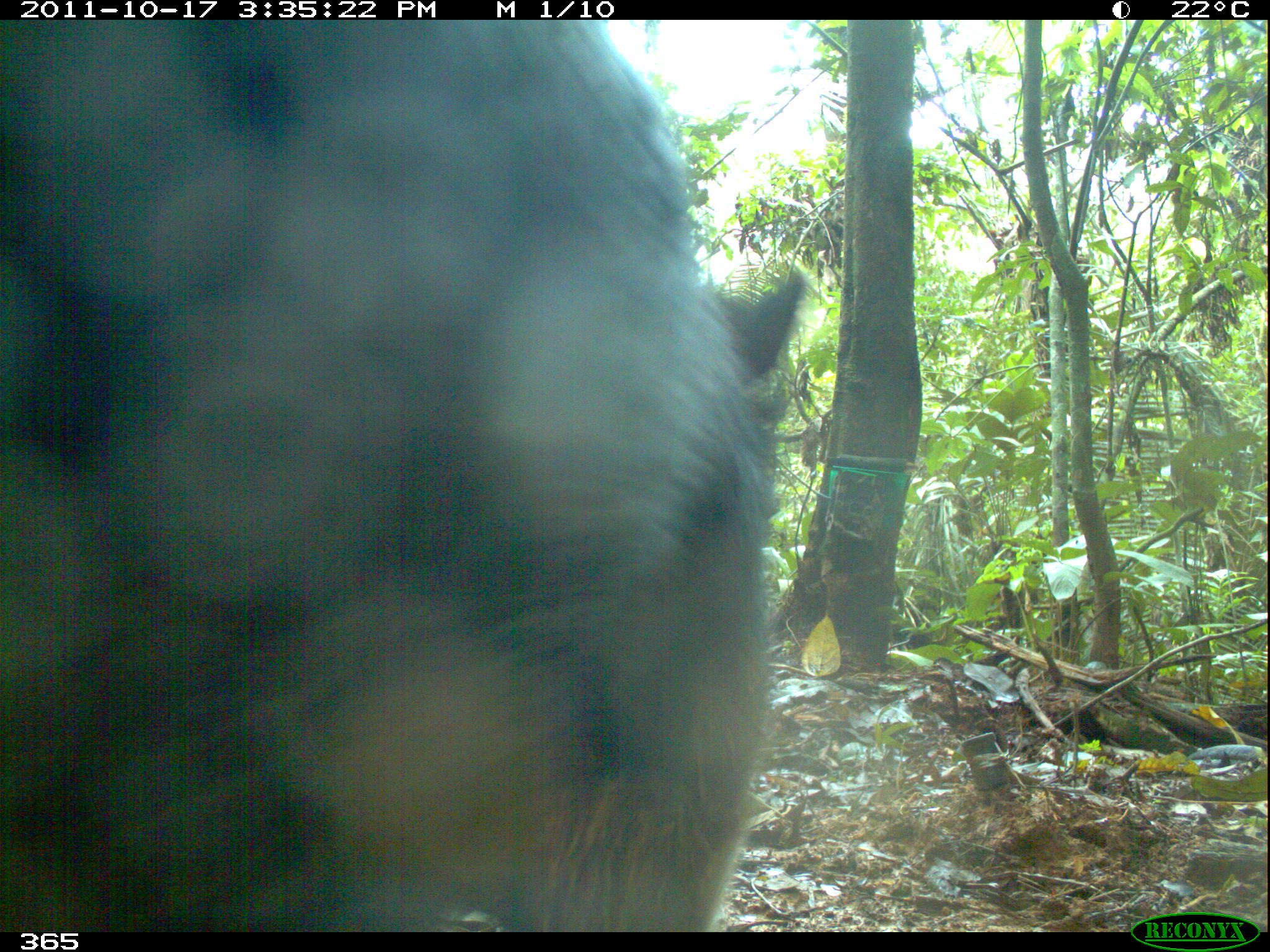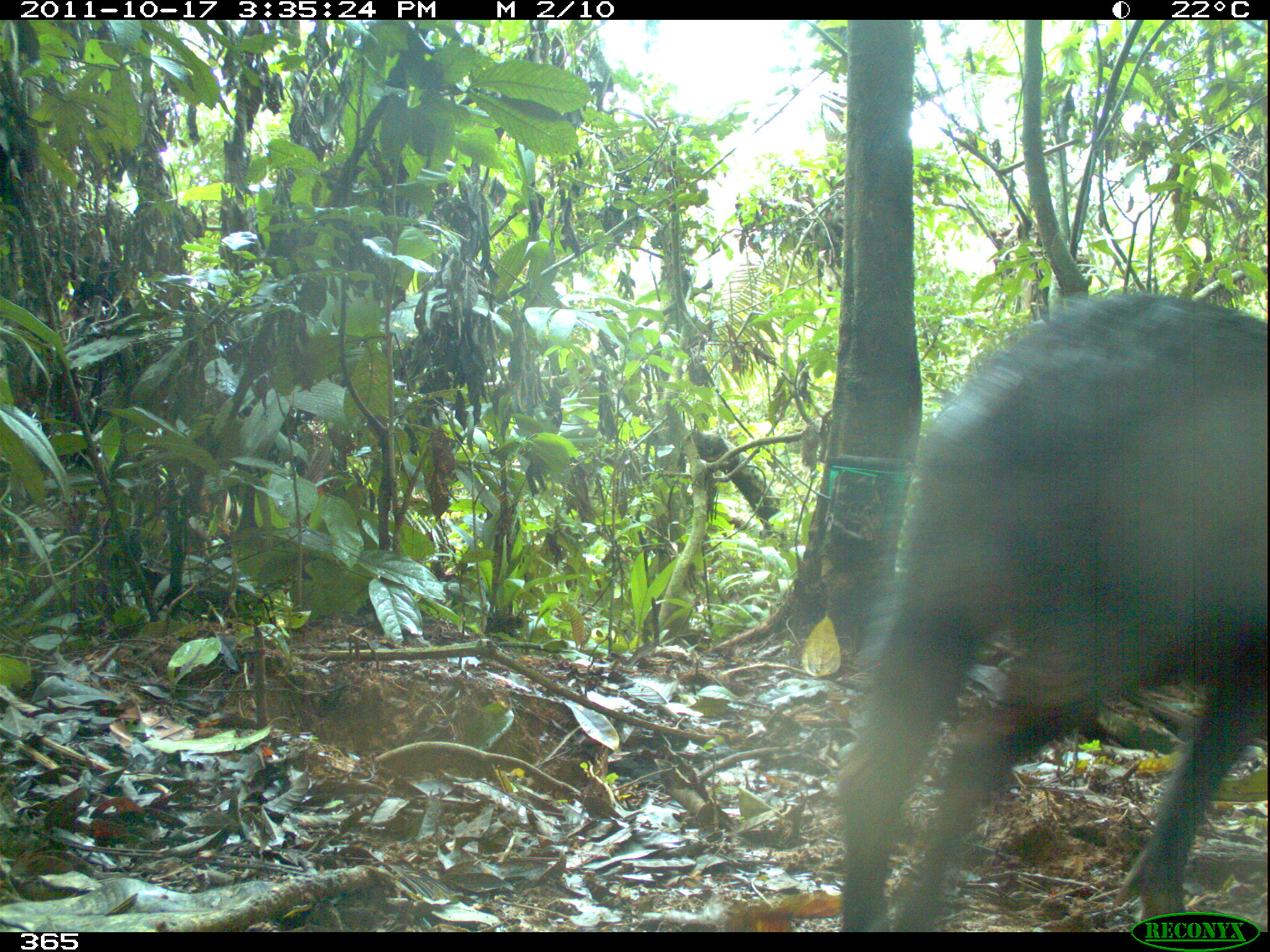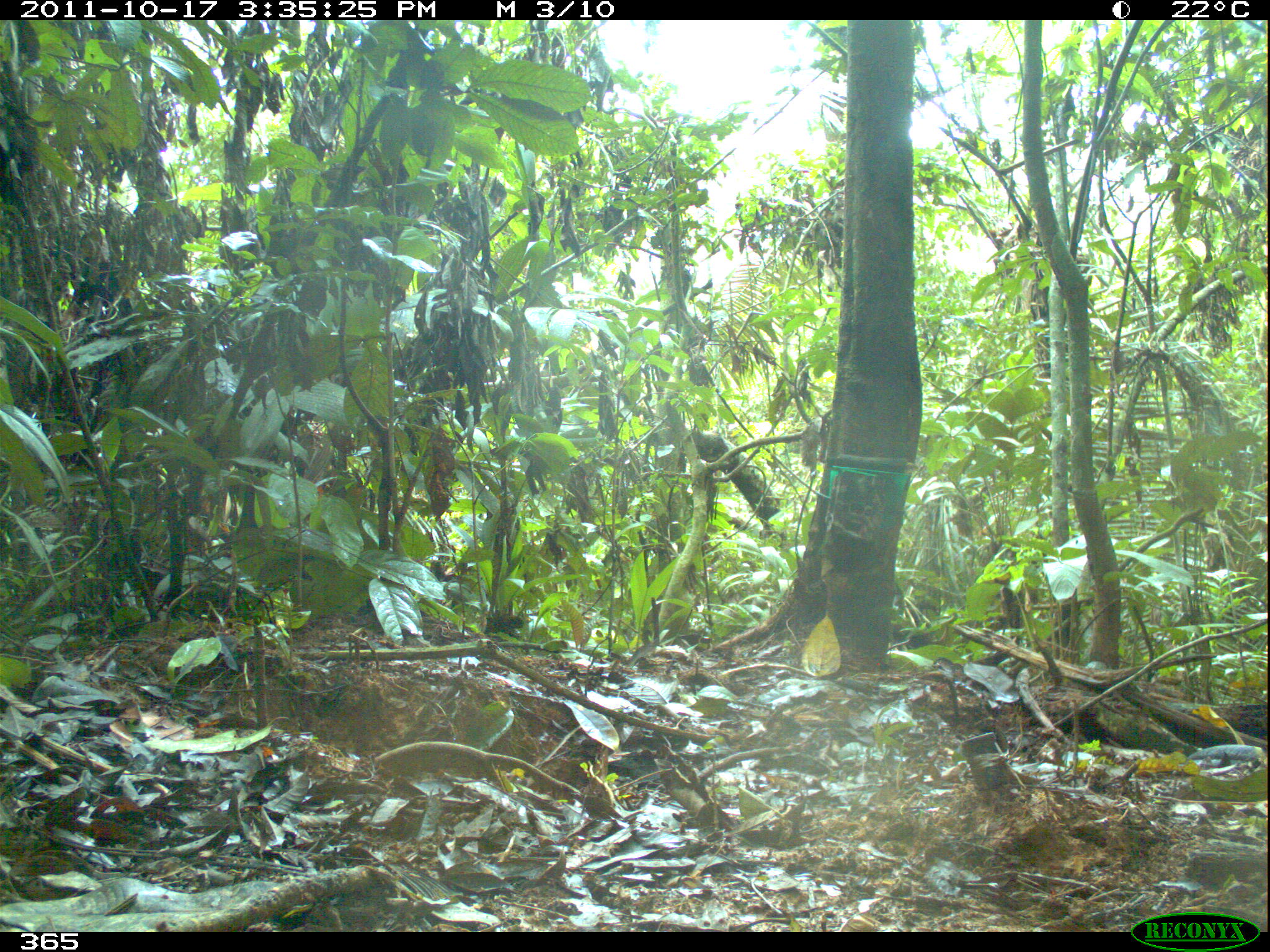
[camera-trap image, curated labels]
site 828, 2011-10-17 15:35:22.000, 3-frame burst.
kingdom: Animalia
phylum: Chordata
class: Mammalia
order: Artiodactyla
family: Tayassuidae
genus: Tayassu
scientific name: Tayassu pecari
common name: white-lipped peccary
Tayassu pecari (white-lipped peccary).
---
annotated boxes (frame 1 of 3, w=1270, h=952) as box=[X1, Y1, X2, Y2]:
tayassu pecari: box=[0, 20, 804, 932]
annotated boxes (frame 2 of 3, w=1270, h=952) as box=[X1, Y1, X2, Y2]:
tayassu pecari: box=[840, 290, 1267, 932]